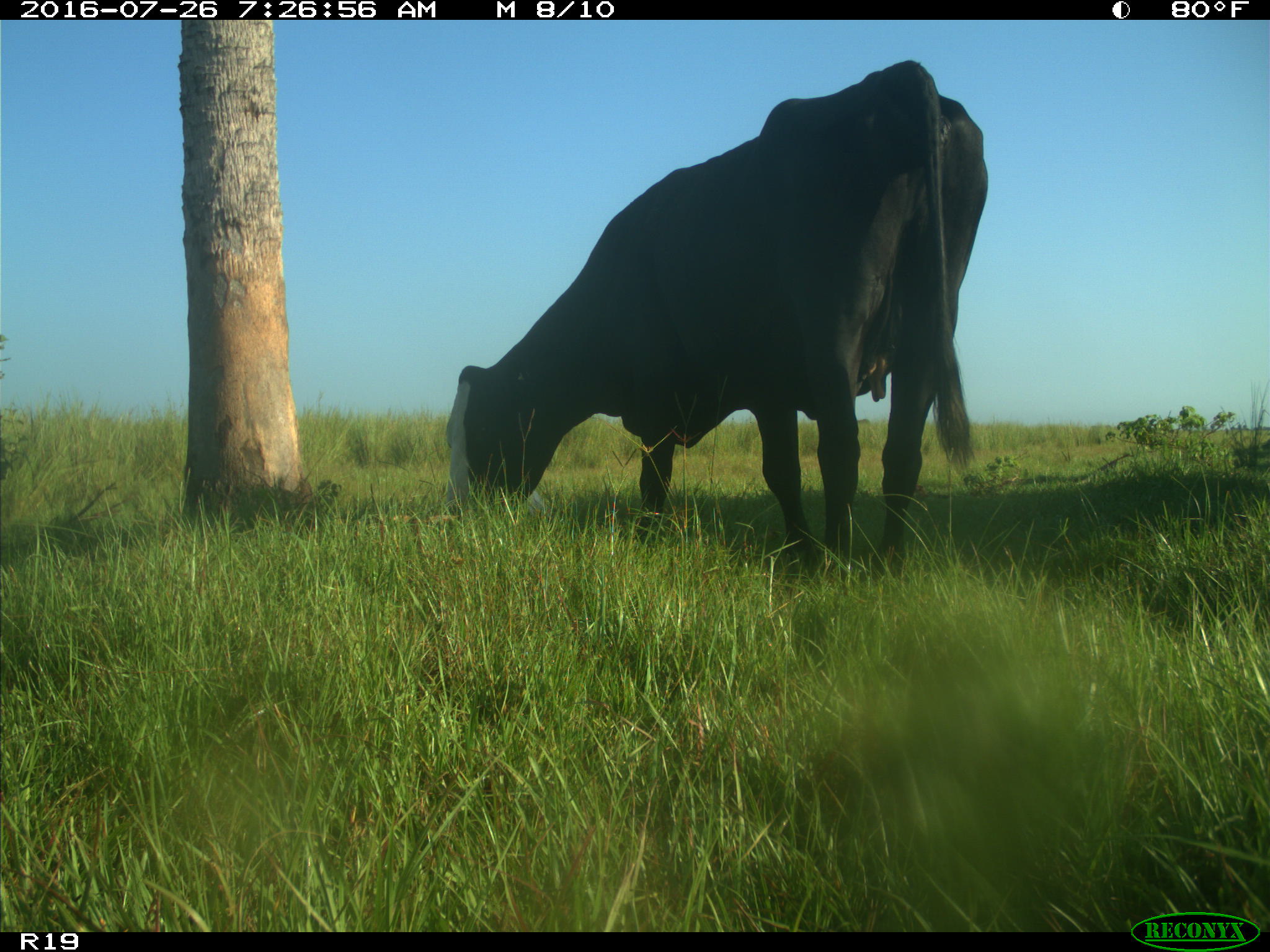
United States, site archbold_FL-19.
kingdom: Animalia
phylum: Chordata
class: Mammalia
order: Artiodactyla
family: Bovidae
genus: Bos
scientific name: Bos taurus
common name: domestic cow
Bos taurus (domestic cow).